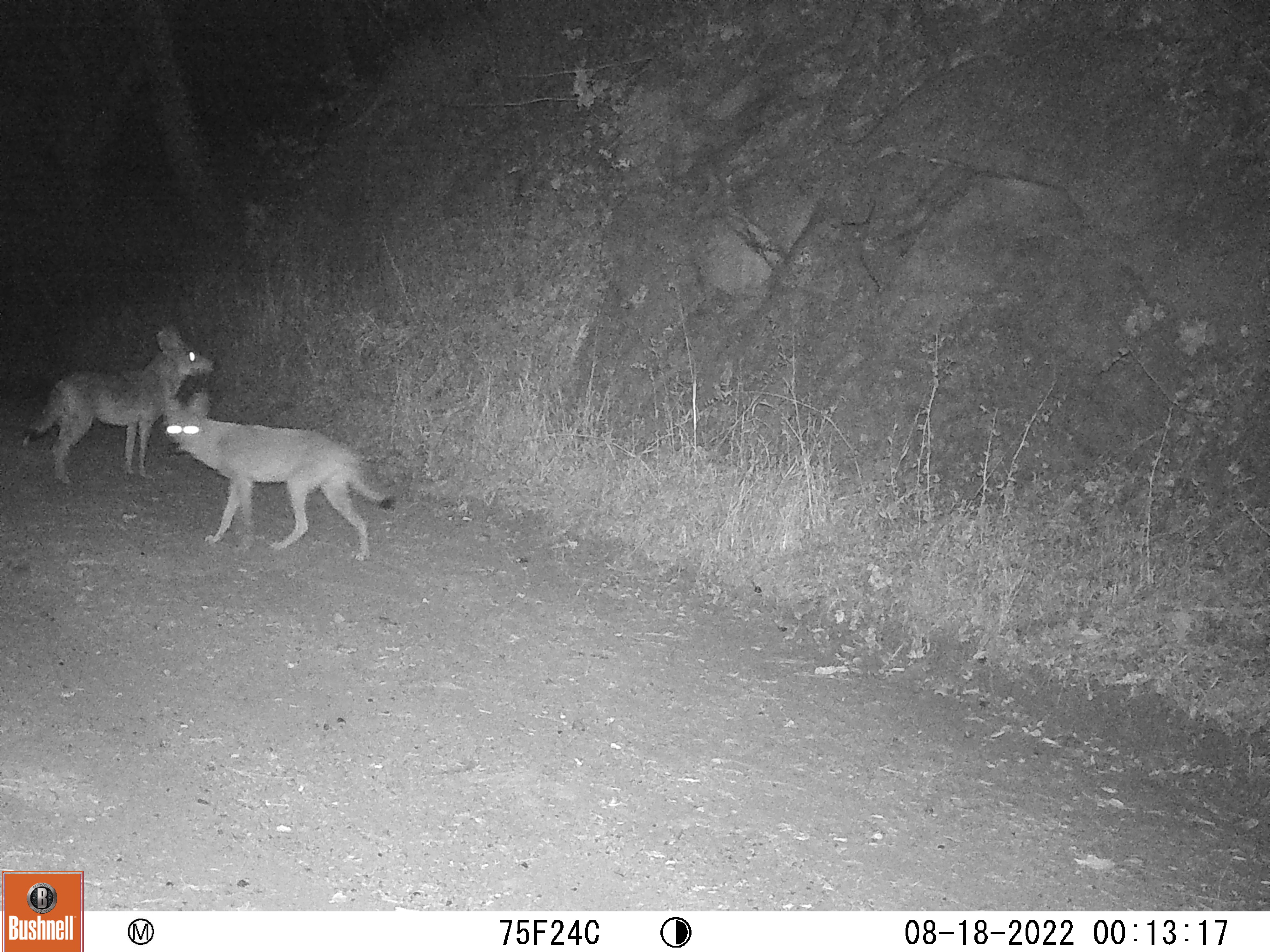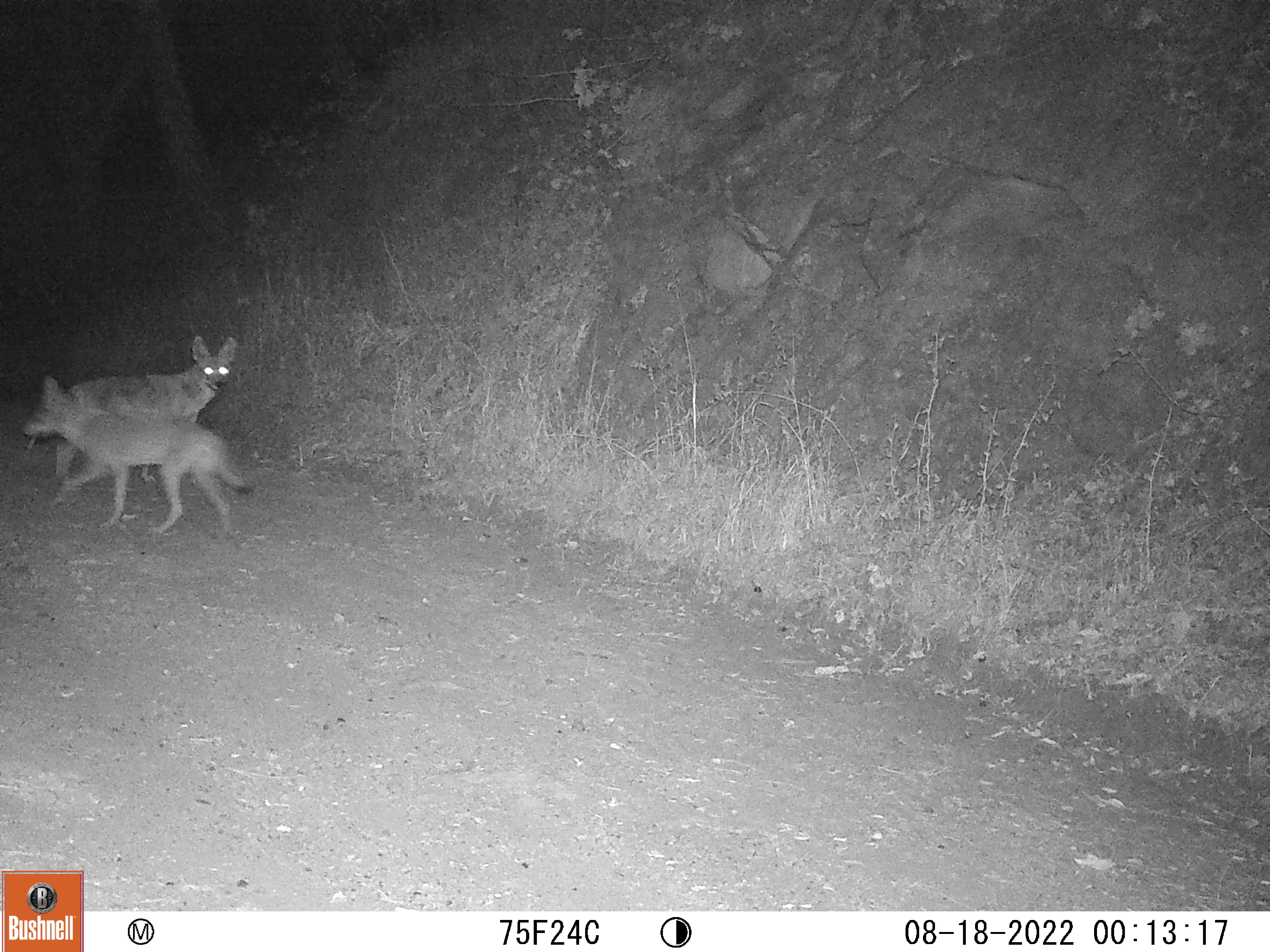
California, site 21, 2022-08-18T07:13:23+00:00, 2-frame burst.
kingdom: Animalia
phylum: Chordata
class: Mammalia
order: Carnivora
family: Canidae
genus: Canis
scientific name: Canis latrans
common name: coyote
Coyote (Canis latrans).